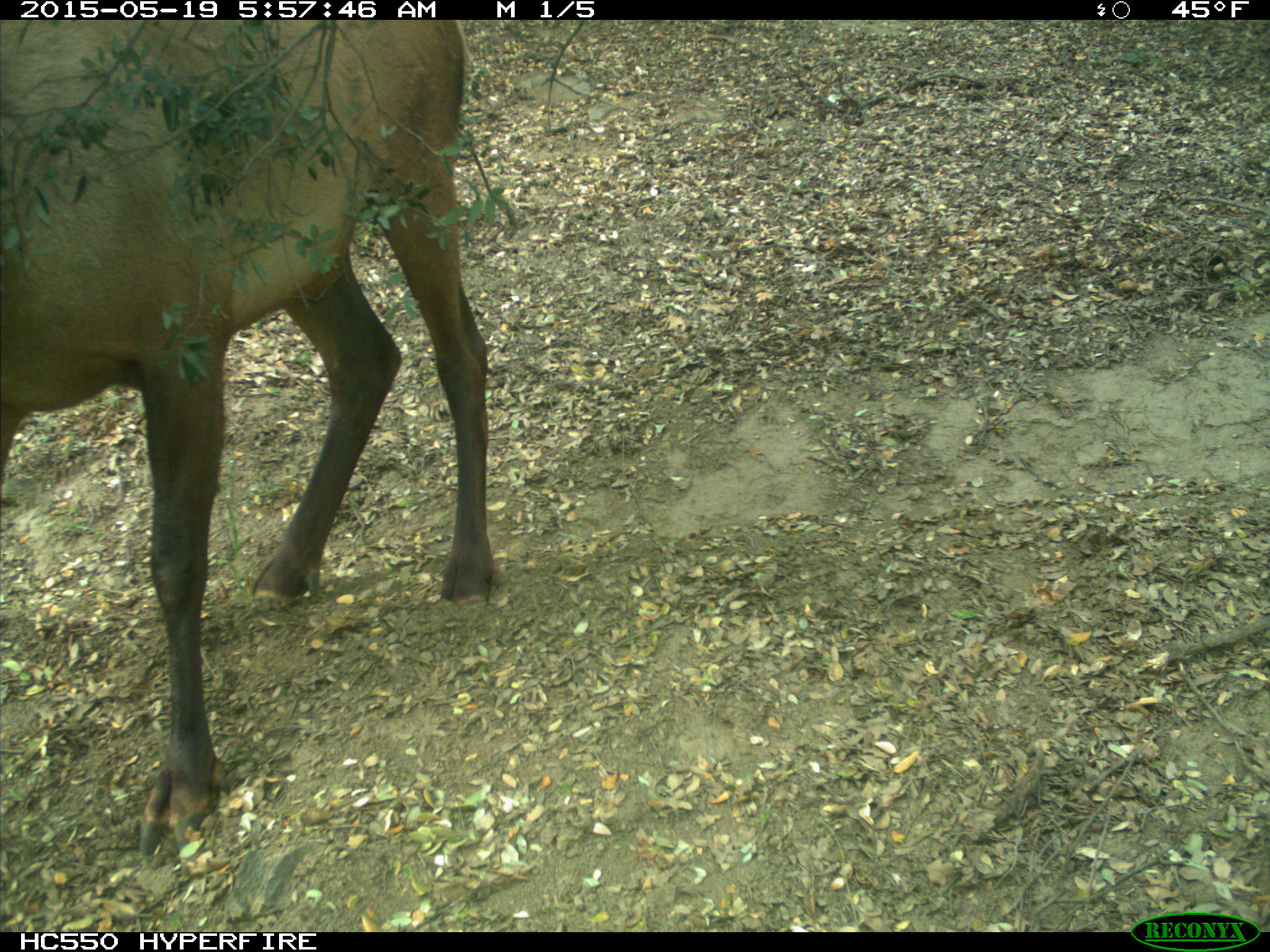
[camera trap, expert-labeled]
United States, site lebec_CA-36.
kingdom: Animalia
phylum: Chordata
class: Mammalia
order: Artiodactyla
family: Cervidae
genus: Cervus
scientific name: Cervus canadensis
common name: elk